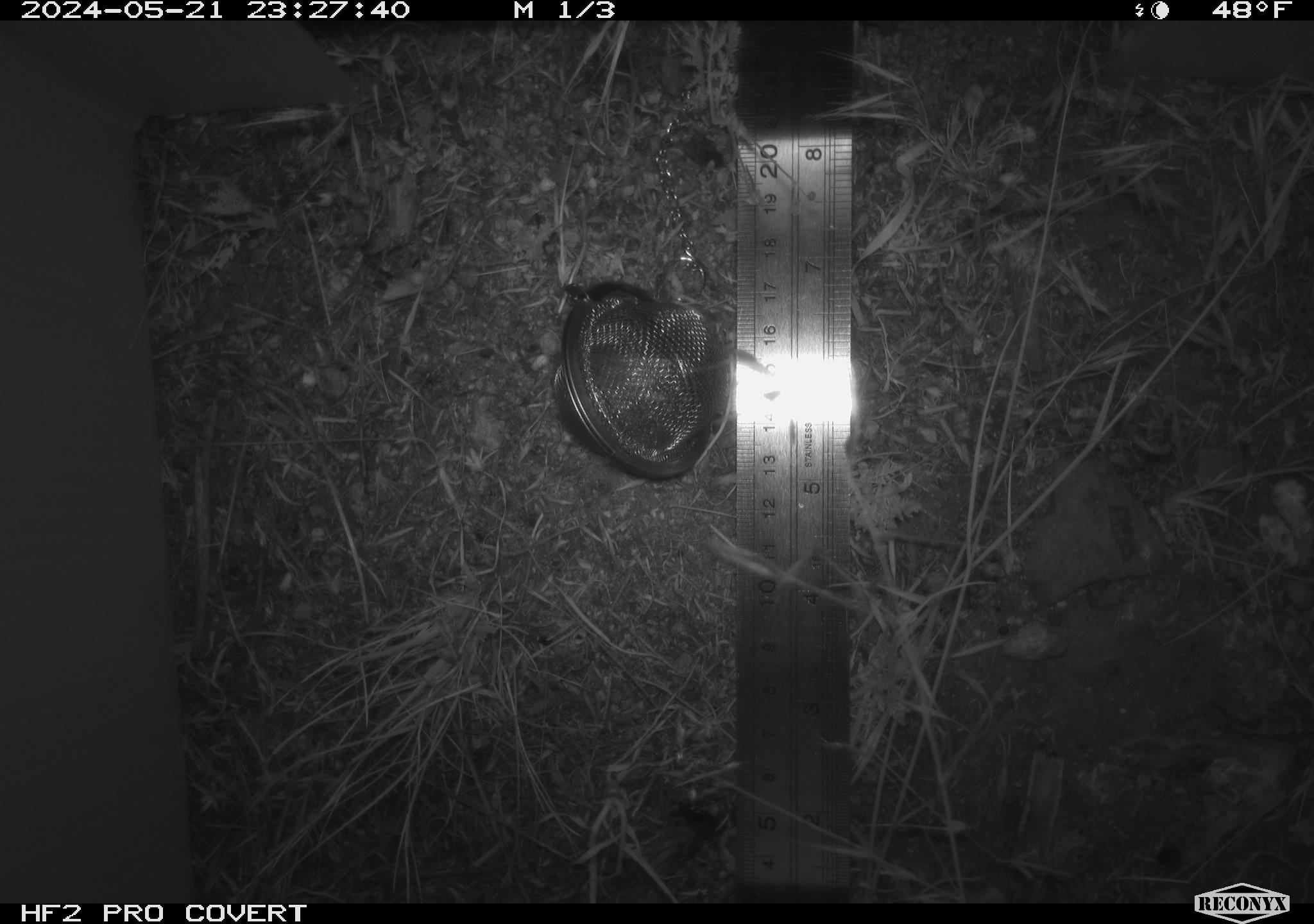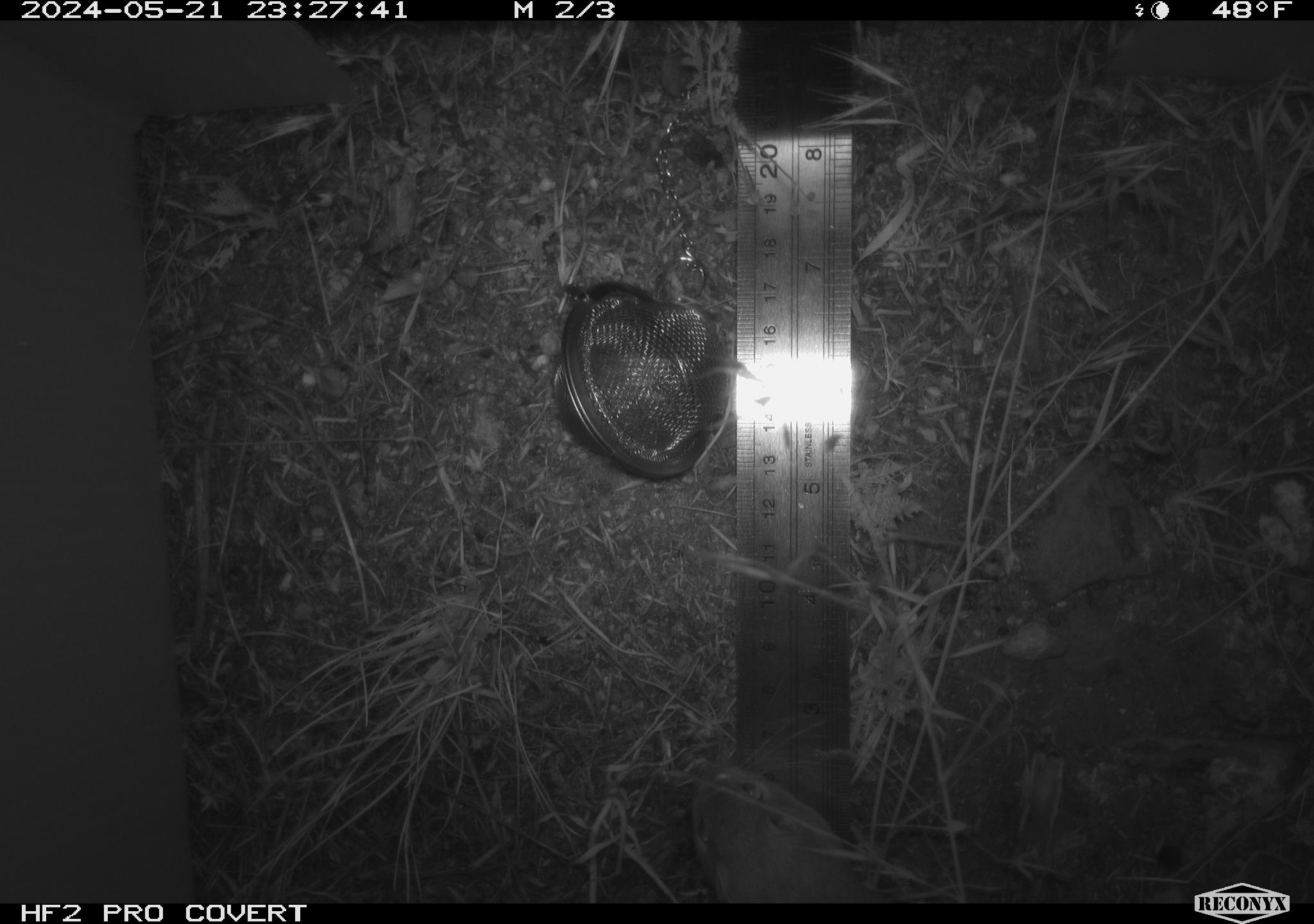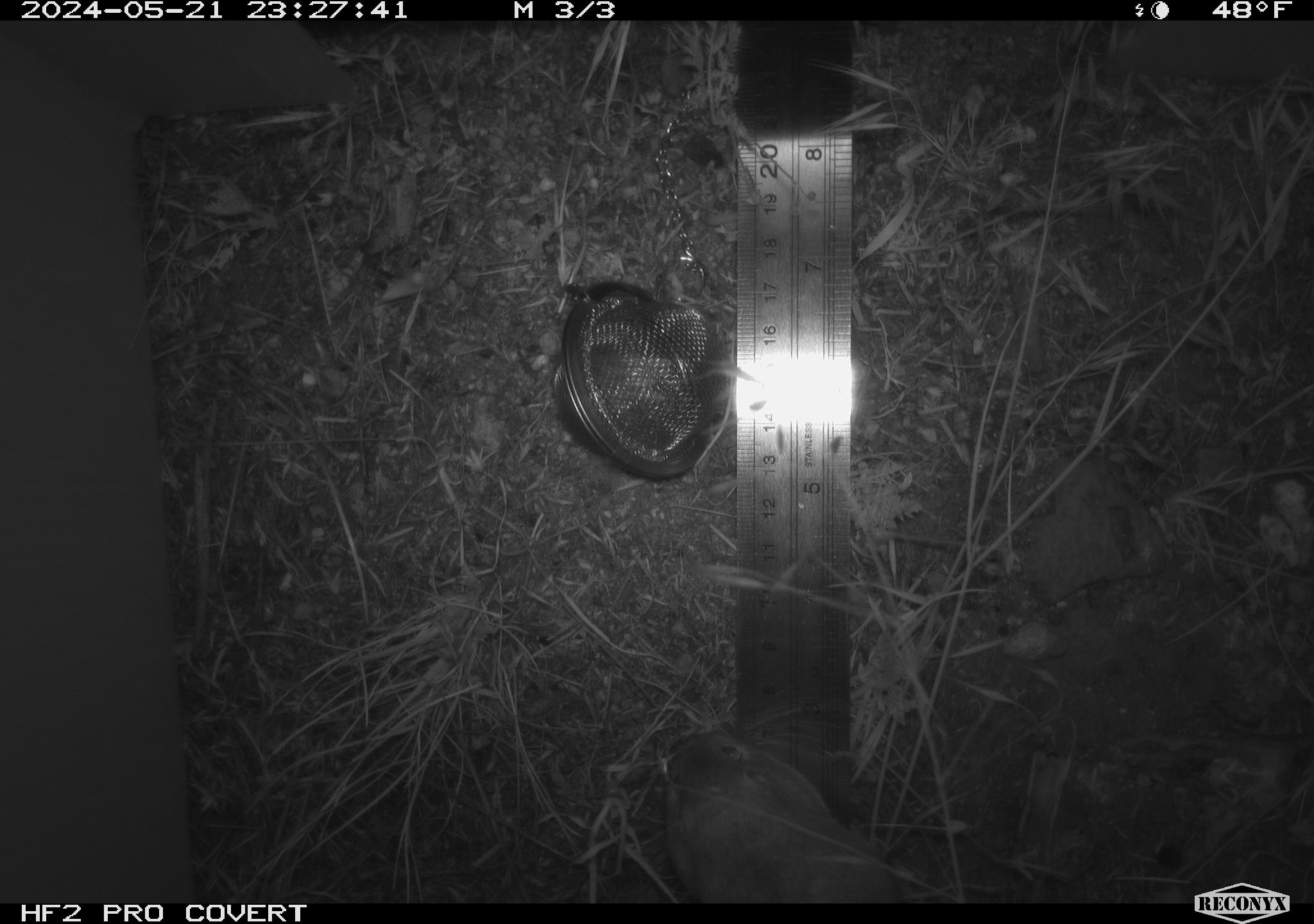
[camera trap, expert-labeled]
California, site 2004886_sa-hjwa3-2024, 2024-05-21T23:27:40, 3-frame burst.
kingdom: Animalia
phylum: Chordata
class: Mammalia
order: Rodentia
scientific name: Rodentia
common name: rodent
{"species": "rodent (Rodentia)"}